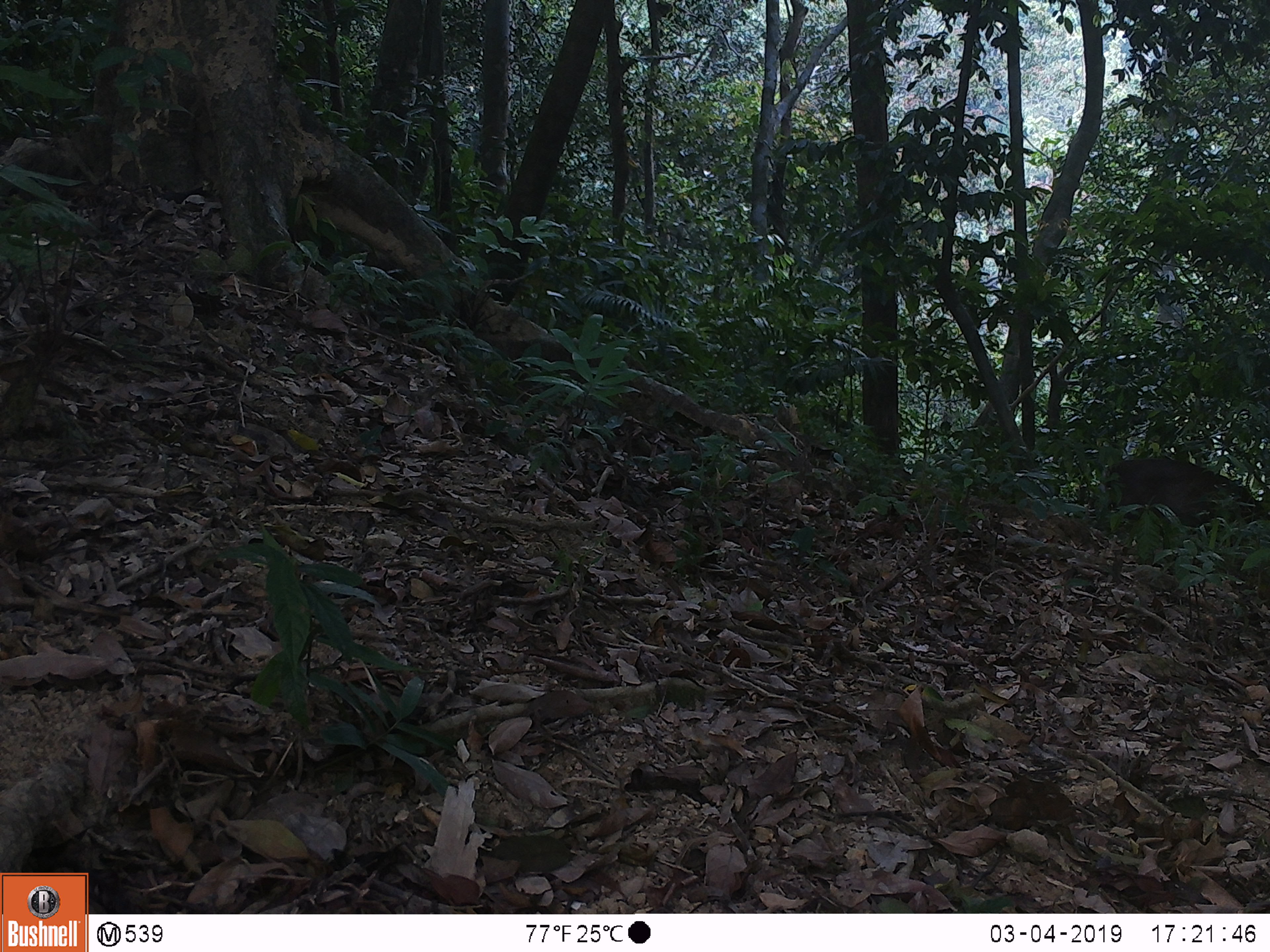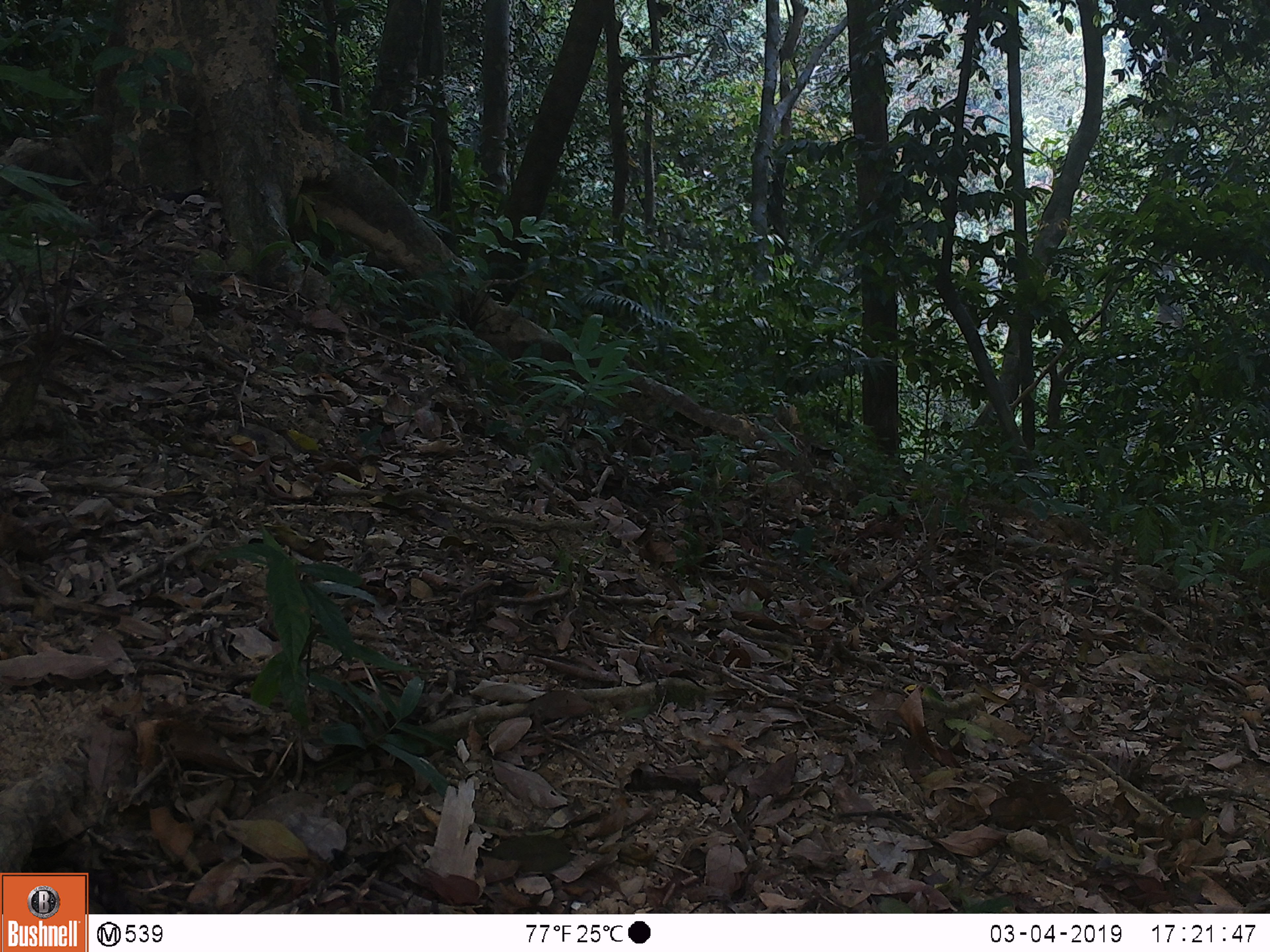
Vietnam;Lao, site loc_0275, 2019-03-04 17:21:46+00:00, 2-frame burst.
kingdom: Animalia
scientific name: Animalia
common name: animal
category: unidentified animal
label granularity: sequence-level